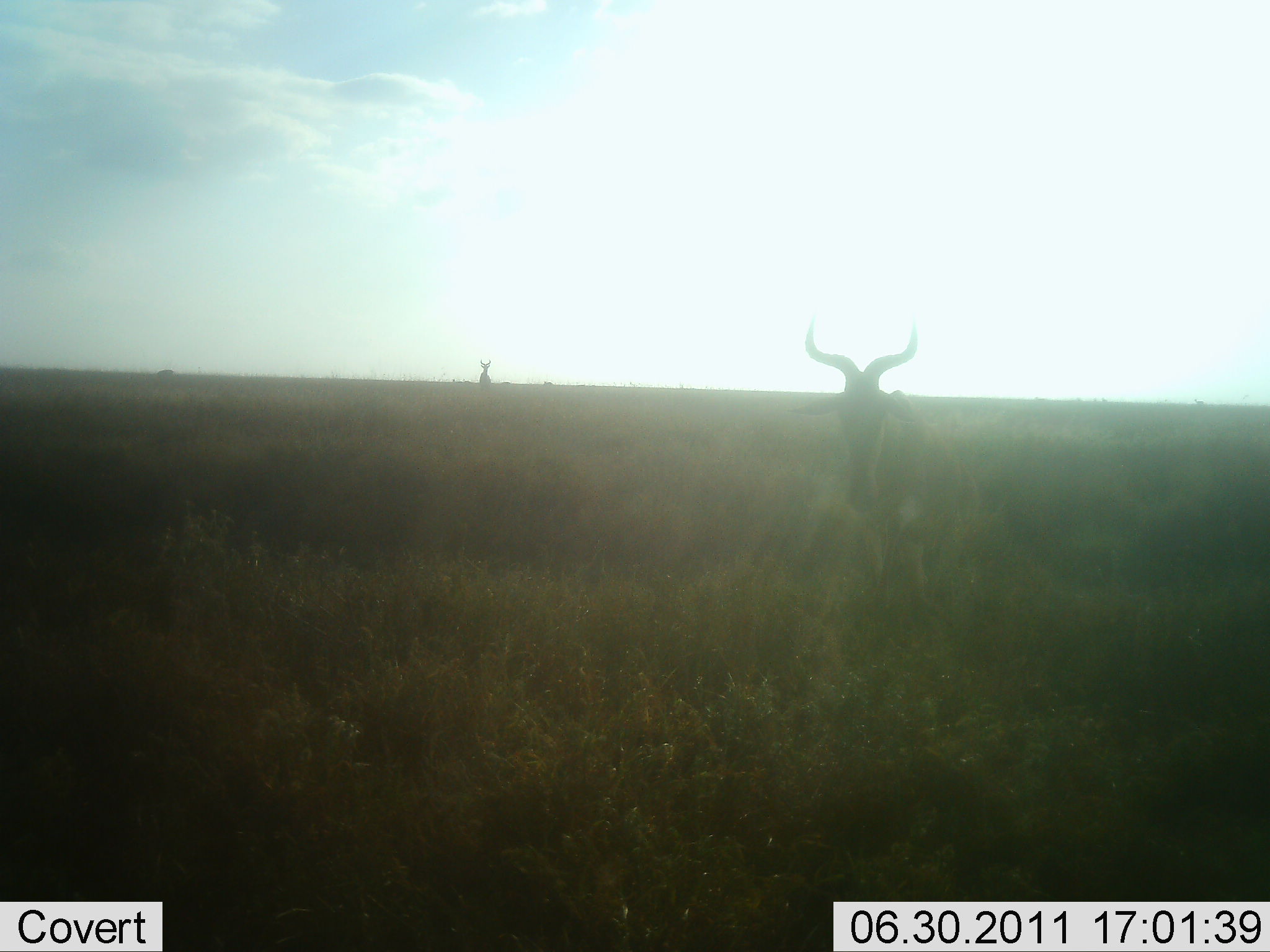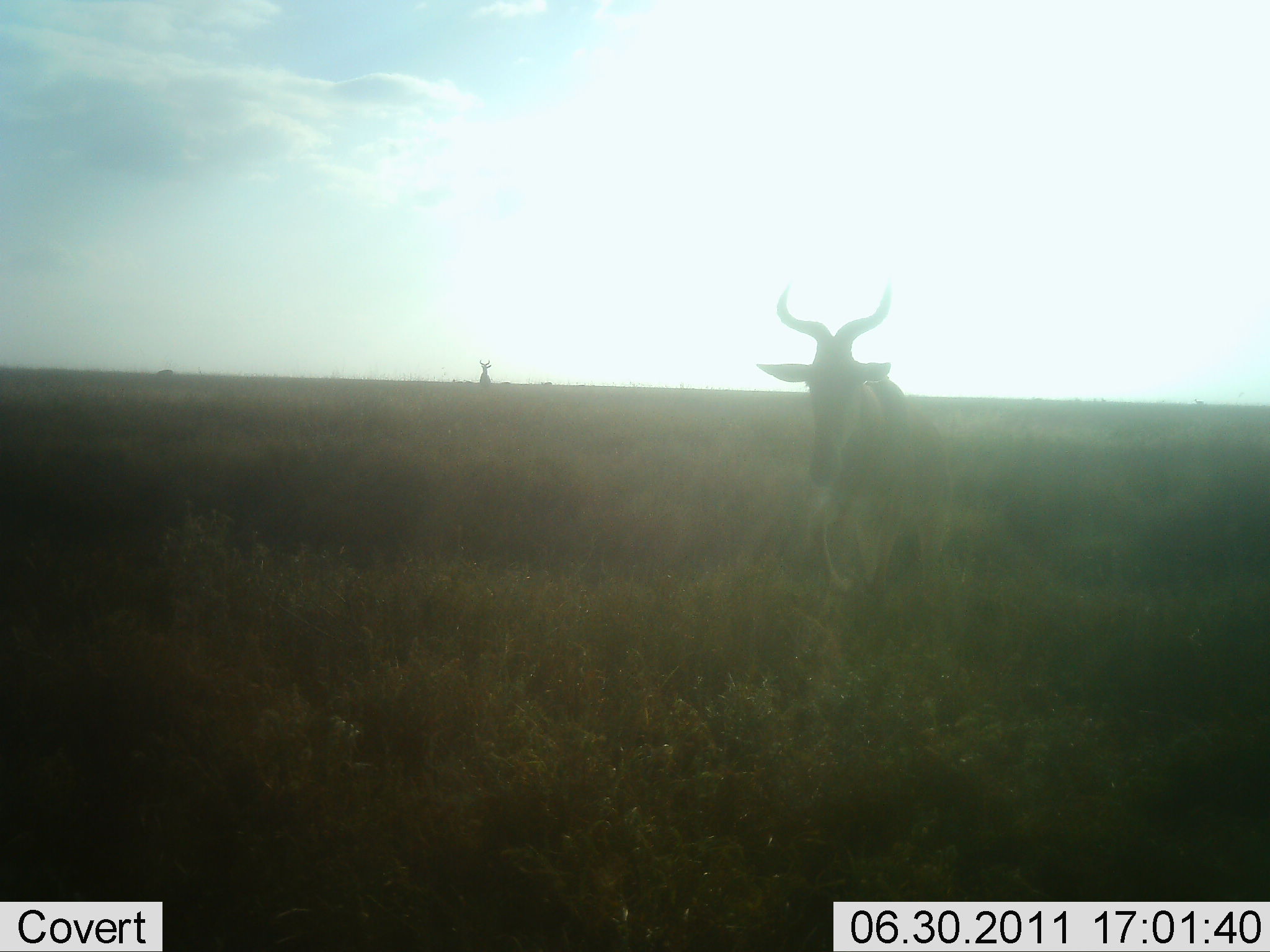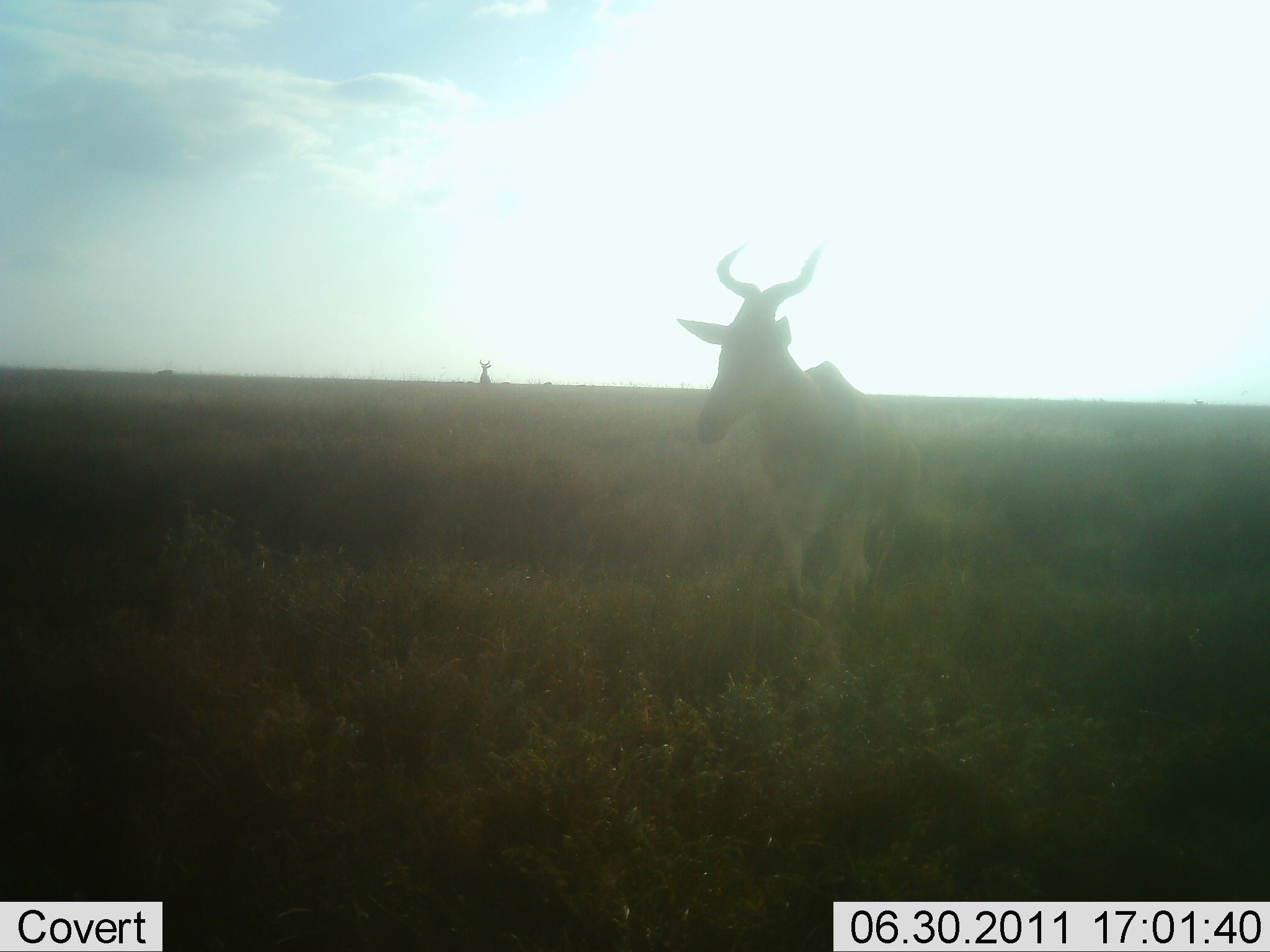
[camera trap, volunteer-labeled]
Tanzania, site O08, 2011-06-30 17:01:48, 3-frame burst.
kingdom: Animalia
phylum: Chordata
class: Mammalia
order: Artiodactyla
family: Bovidae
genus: Alcelaphus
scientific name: Alcelaphus buselaphus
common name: hartebeest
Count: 1.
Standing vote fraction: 36%.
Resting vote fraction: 0%.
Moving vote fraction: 86%.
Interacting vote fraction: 0%.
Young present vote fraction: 0%.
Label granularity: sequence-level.